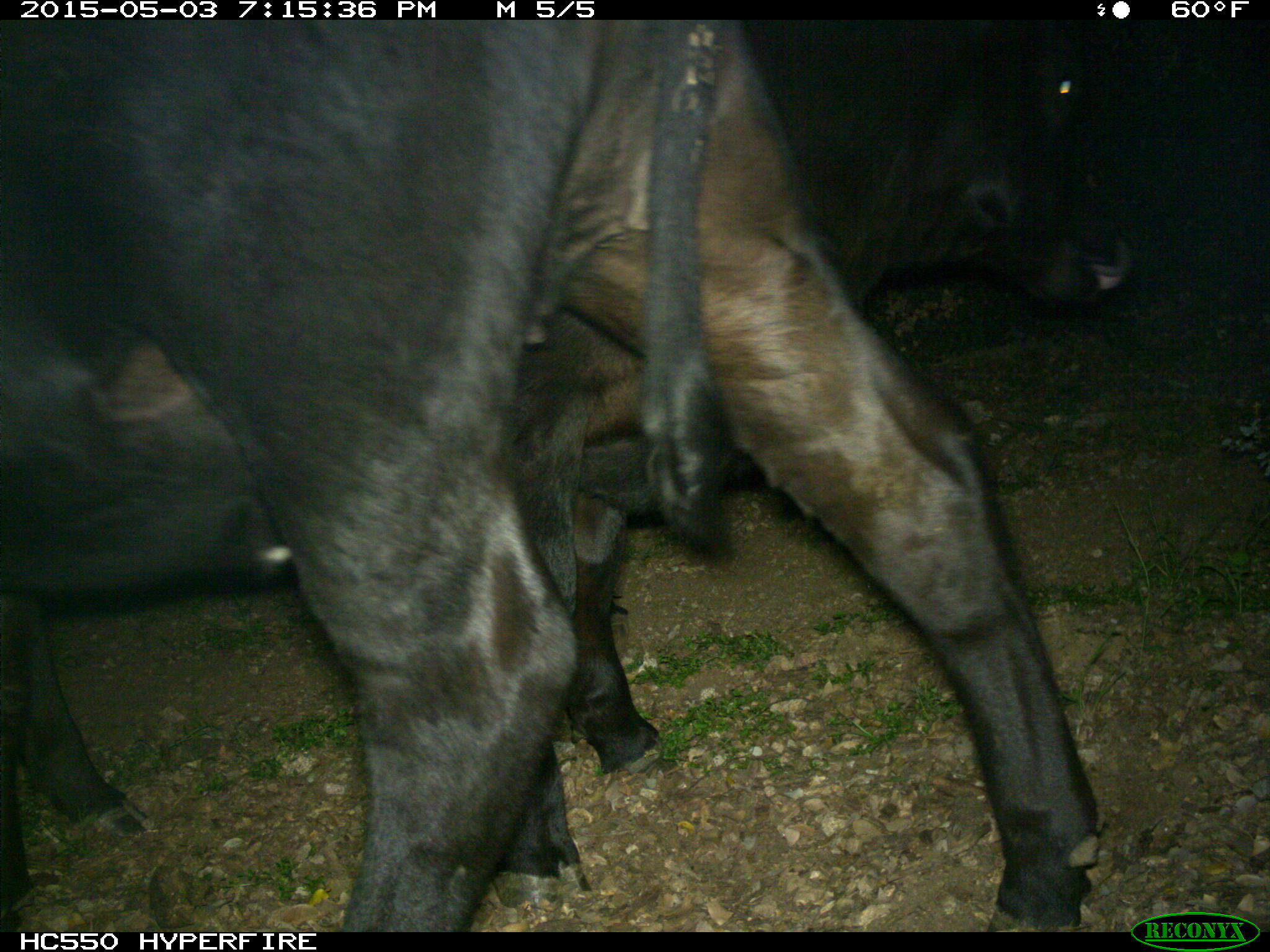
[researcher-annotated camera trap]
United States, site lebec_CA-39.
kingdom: Animalia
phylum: Chordata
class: Mammalia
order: Artiodactyla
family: Bovidae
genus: Bos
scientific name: Bos taurus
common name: domestic cow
Bos taurus (domestic cow).